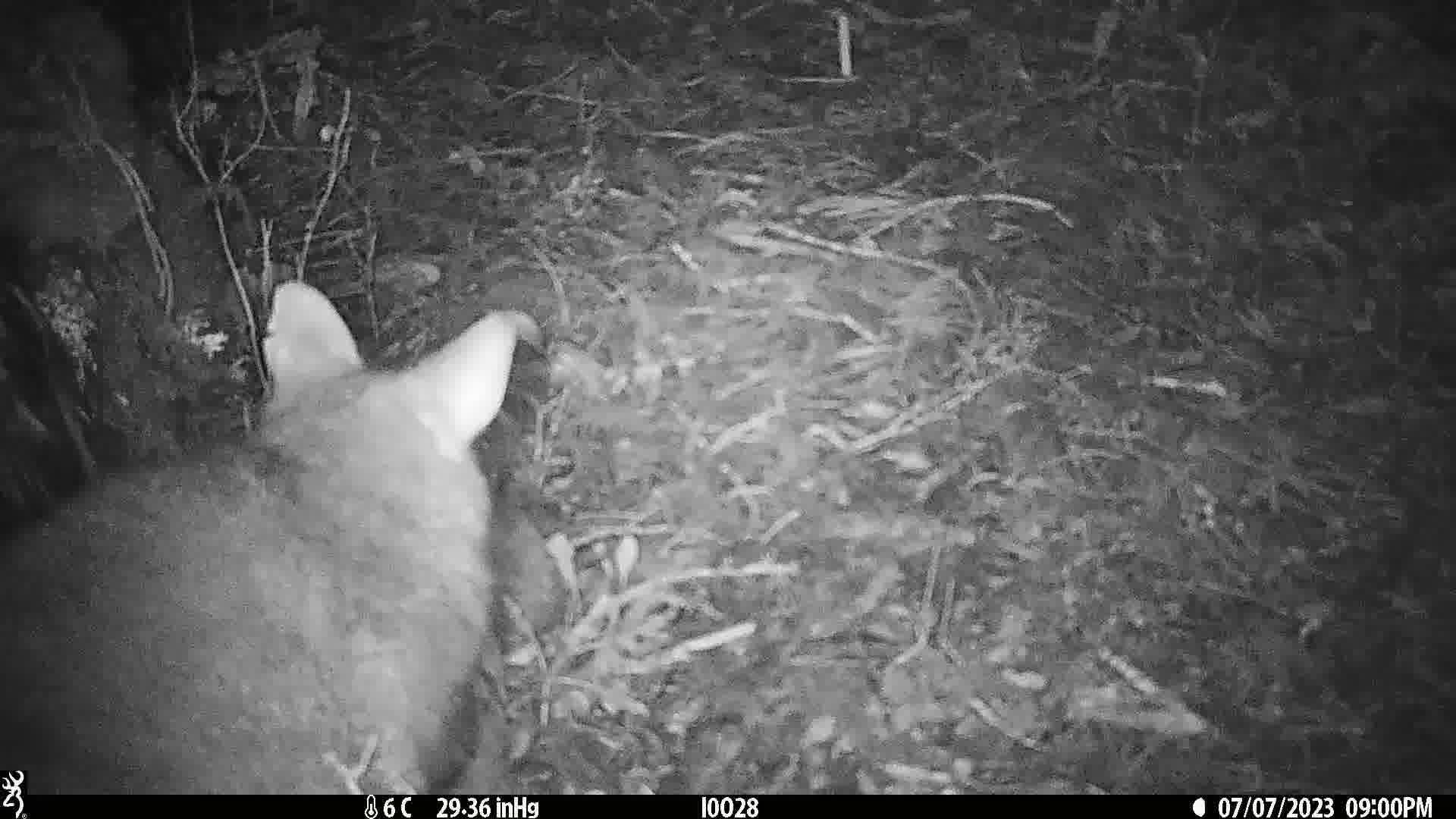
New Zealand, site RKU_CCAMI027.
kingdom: Animalia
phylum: Chordata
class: Mammalia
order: Diprotodontia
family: Phalangeridae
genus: Trichosurus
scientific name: Trichosurus vulpecula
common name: common brushtail possum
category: possum